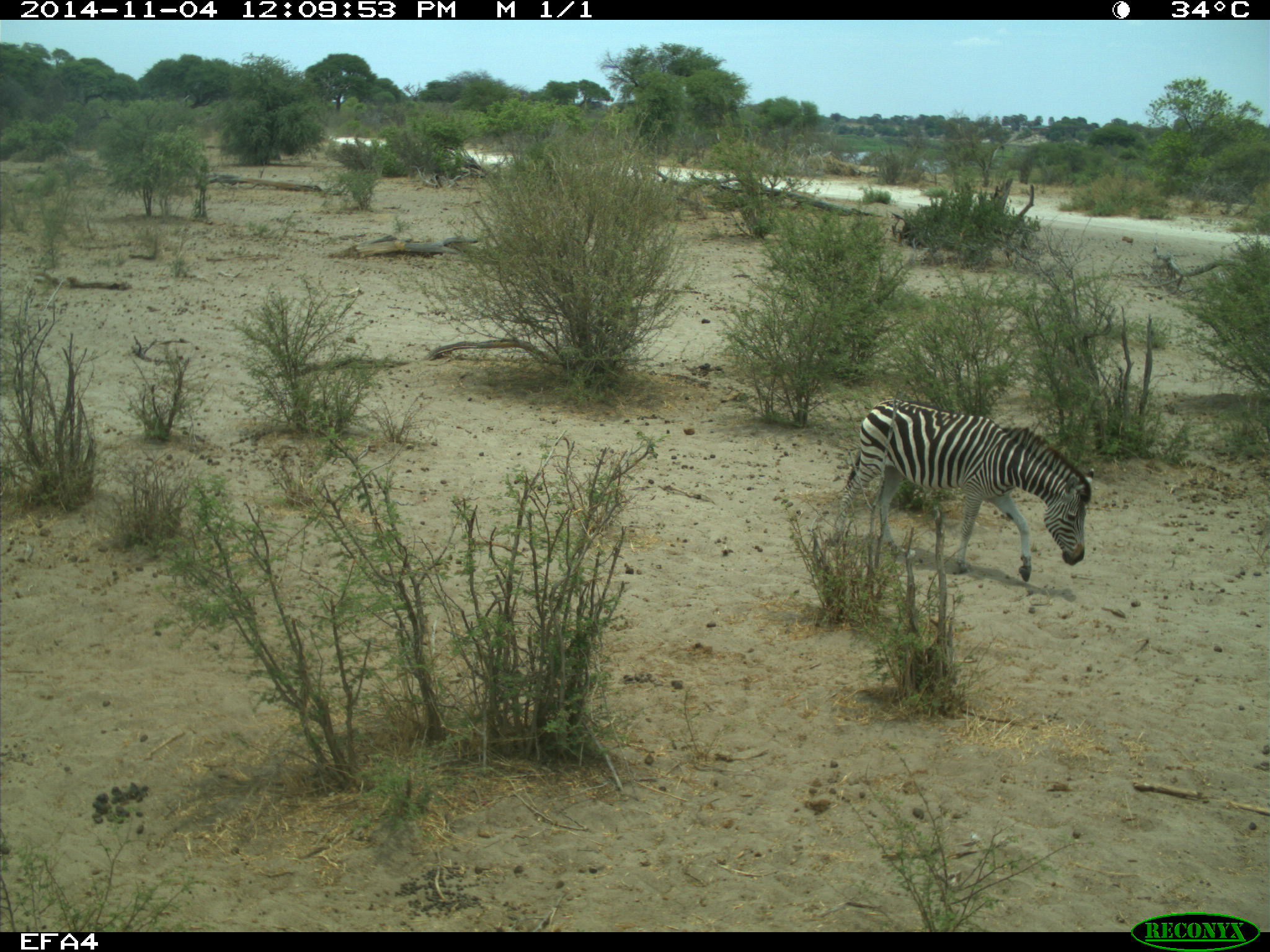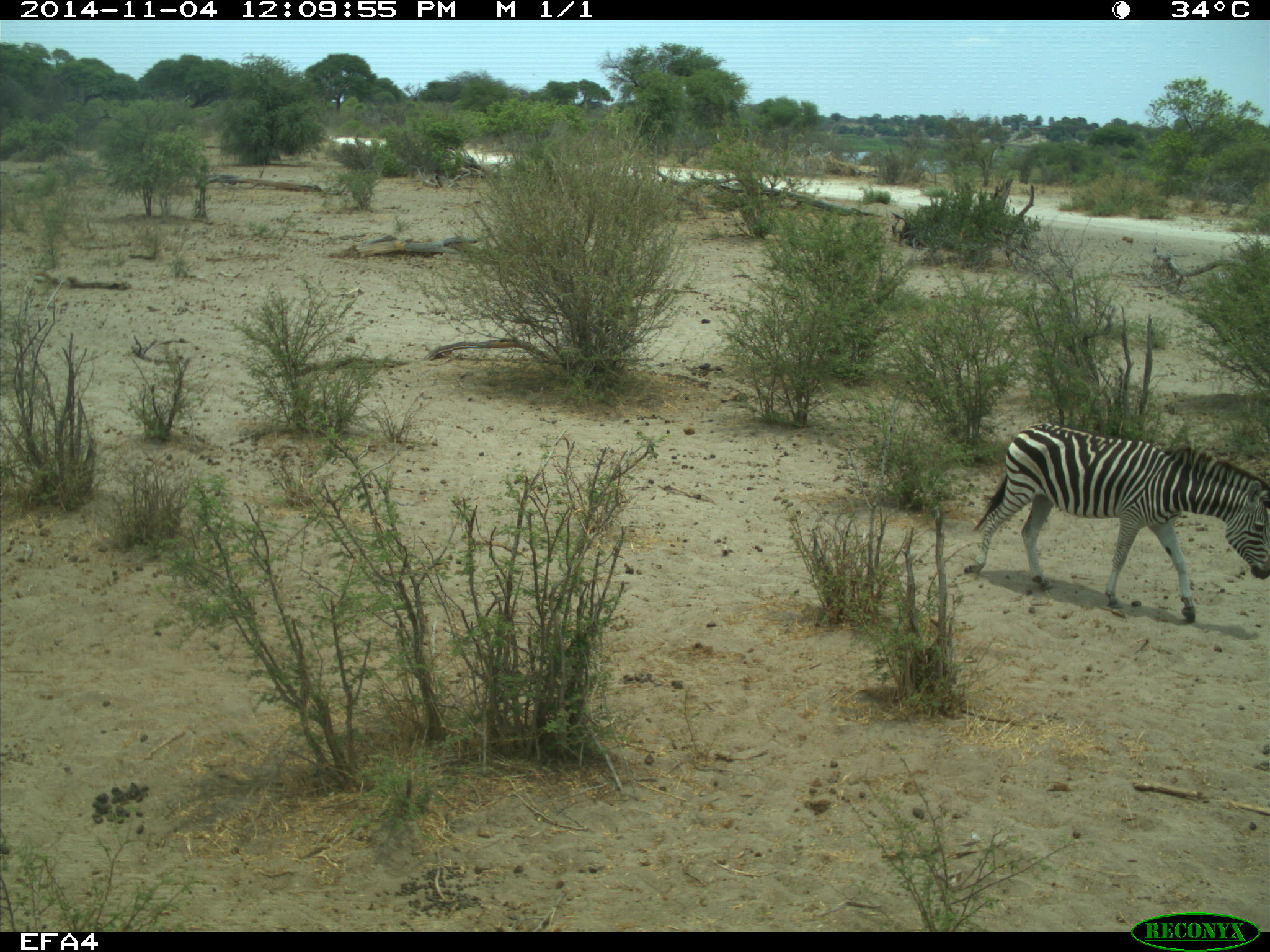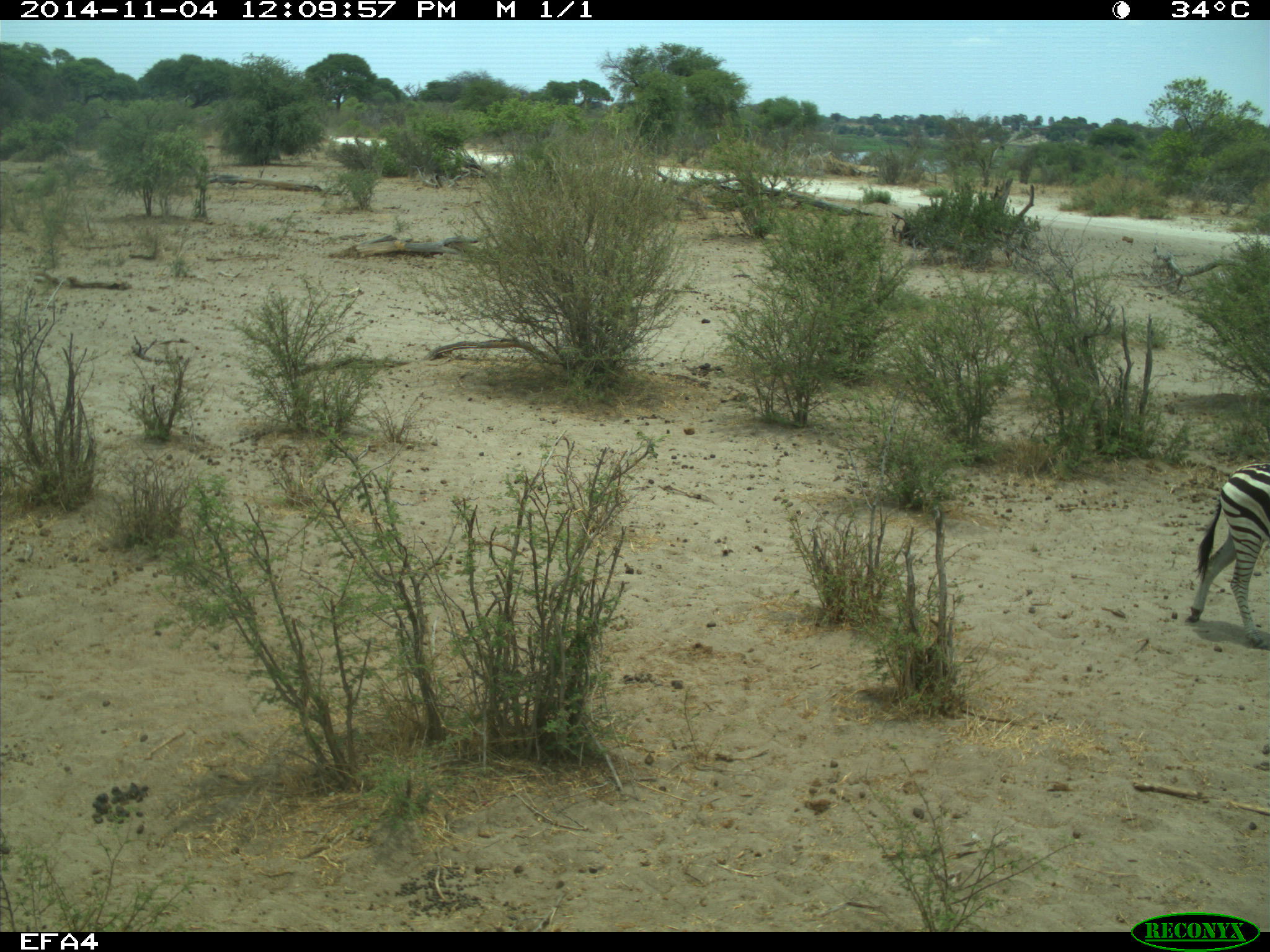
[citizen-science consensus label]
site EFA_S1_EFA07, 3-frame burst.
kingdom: Animalia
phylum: Chordata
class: Mammalia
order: Perissodactyla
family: Equidae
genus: Equus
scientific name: Equus quagga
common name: plains zebra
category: zebraplains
Zebraplains (plains zebra) (Equus quagga), count 1. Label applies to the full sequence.